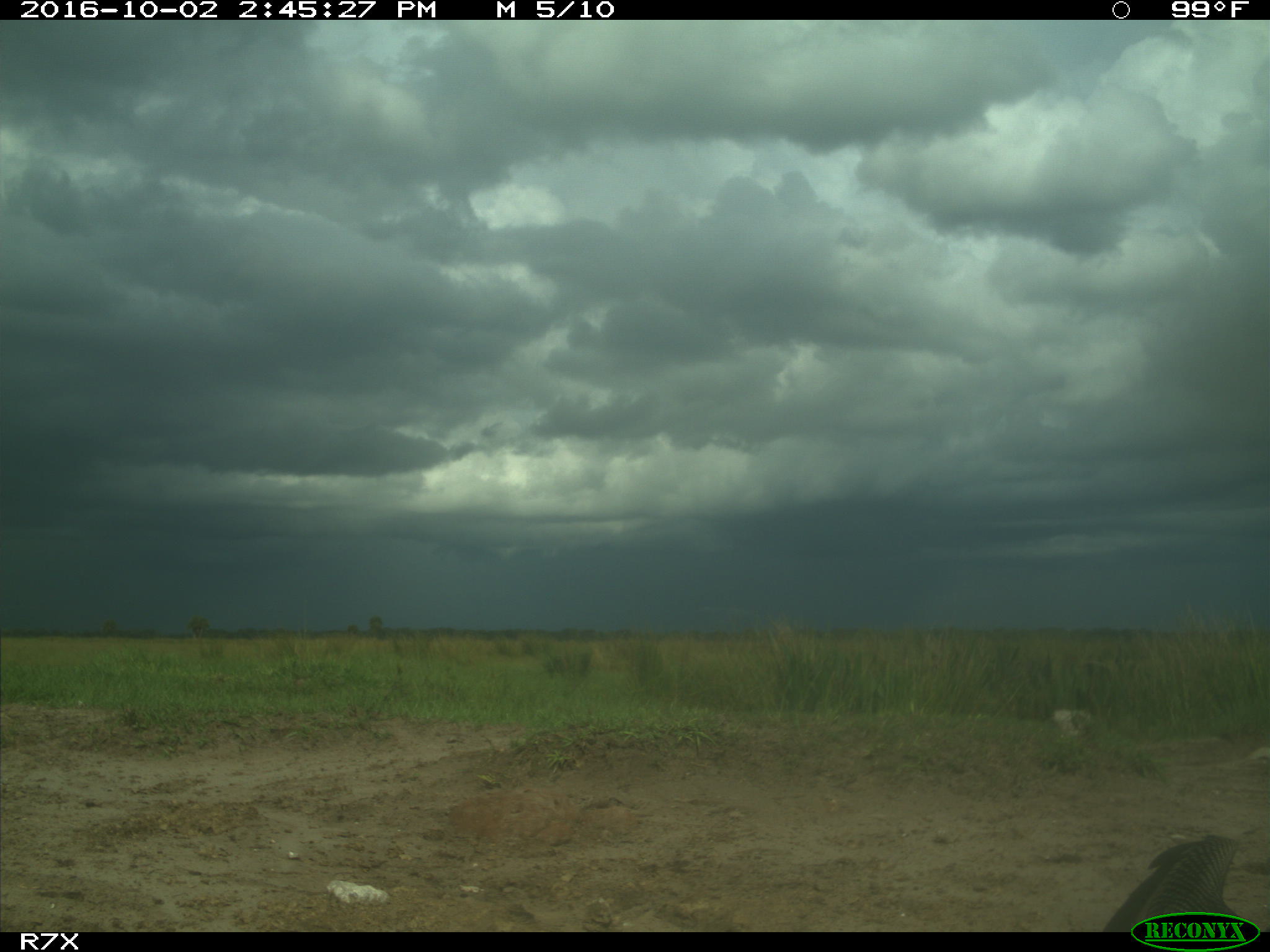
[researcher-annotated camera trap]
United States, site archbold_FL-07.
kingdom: Animalia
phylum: Chordata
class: Aves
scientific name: Aves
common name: birds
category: unidentified bird